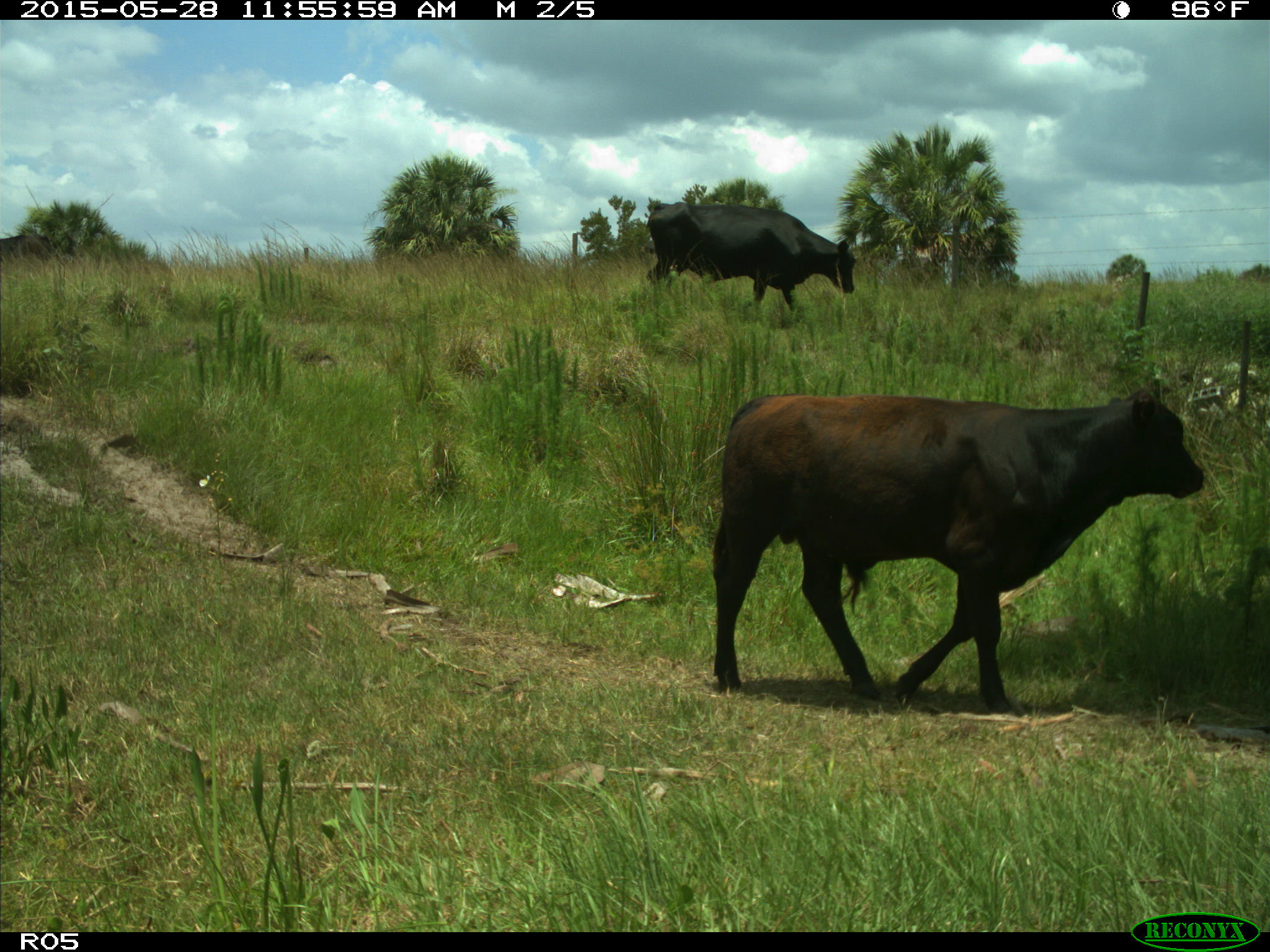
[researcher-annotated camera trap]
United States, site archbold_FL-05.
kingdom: Animalia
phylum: Chordata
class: Mammalia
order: Artiodactyla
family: Bovidae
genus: Bos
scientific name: Bos taurus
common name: domestic cow